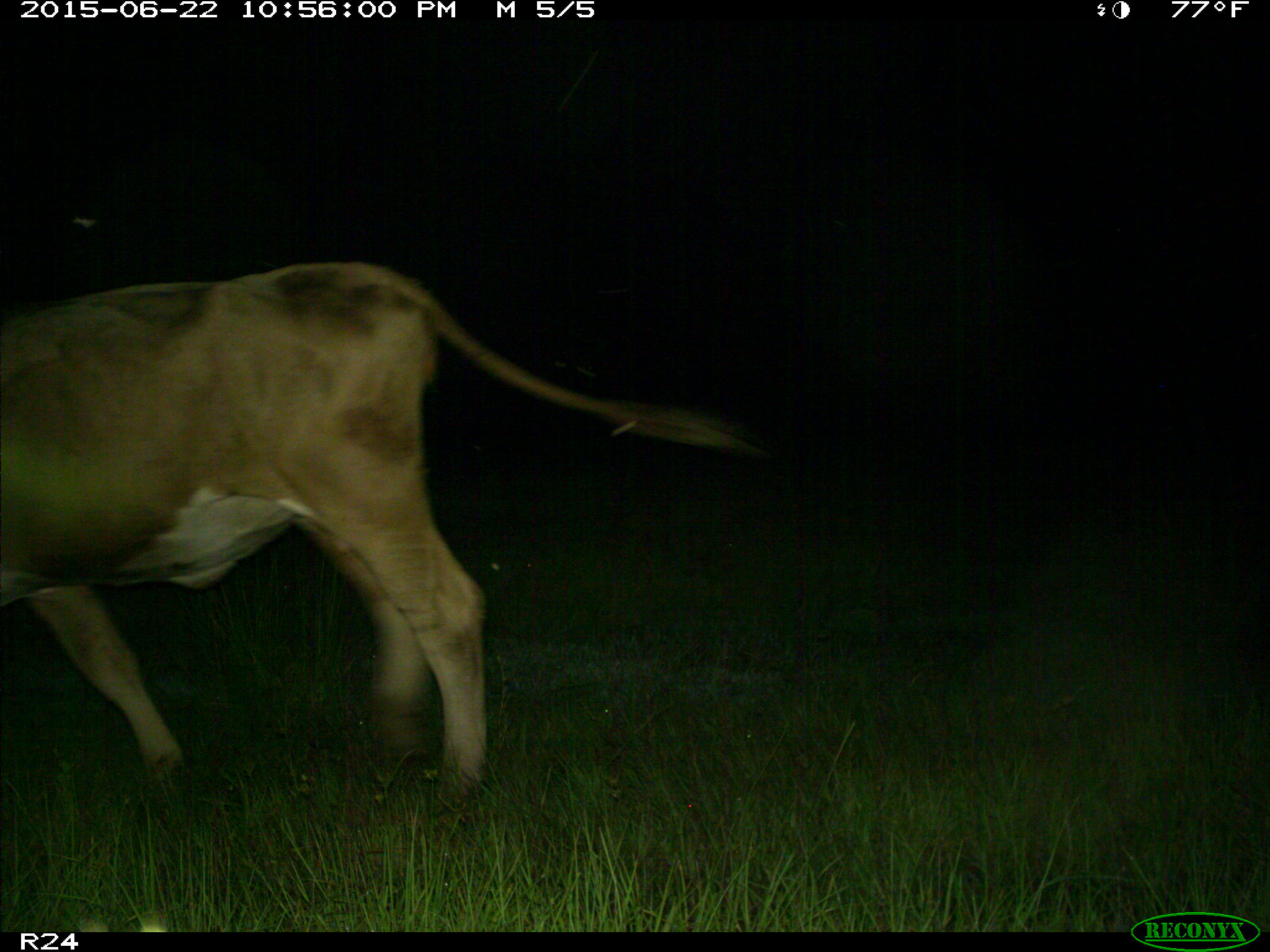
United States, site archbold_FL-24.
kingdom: Animalia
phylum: Chordata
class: Mammalia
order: Artiodactyla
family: Bovidae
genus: Bos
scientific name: Bos taurus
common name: domestic cow